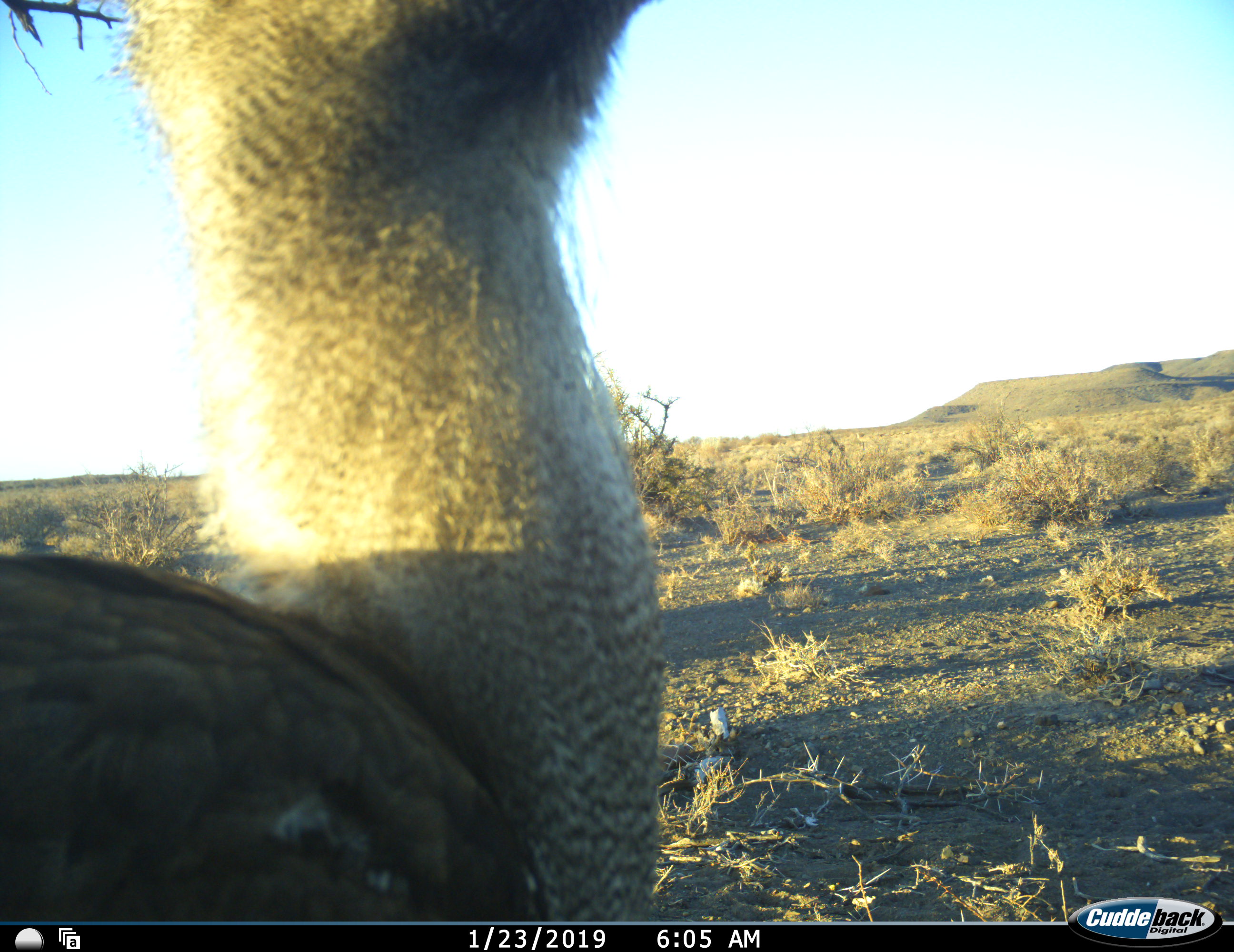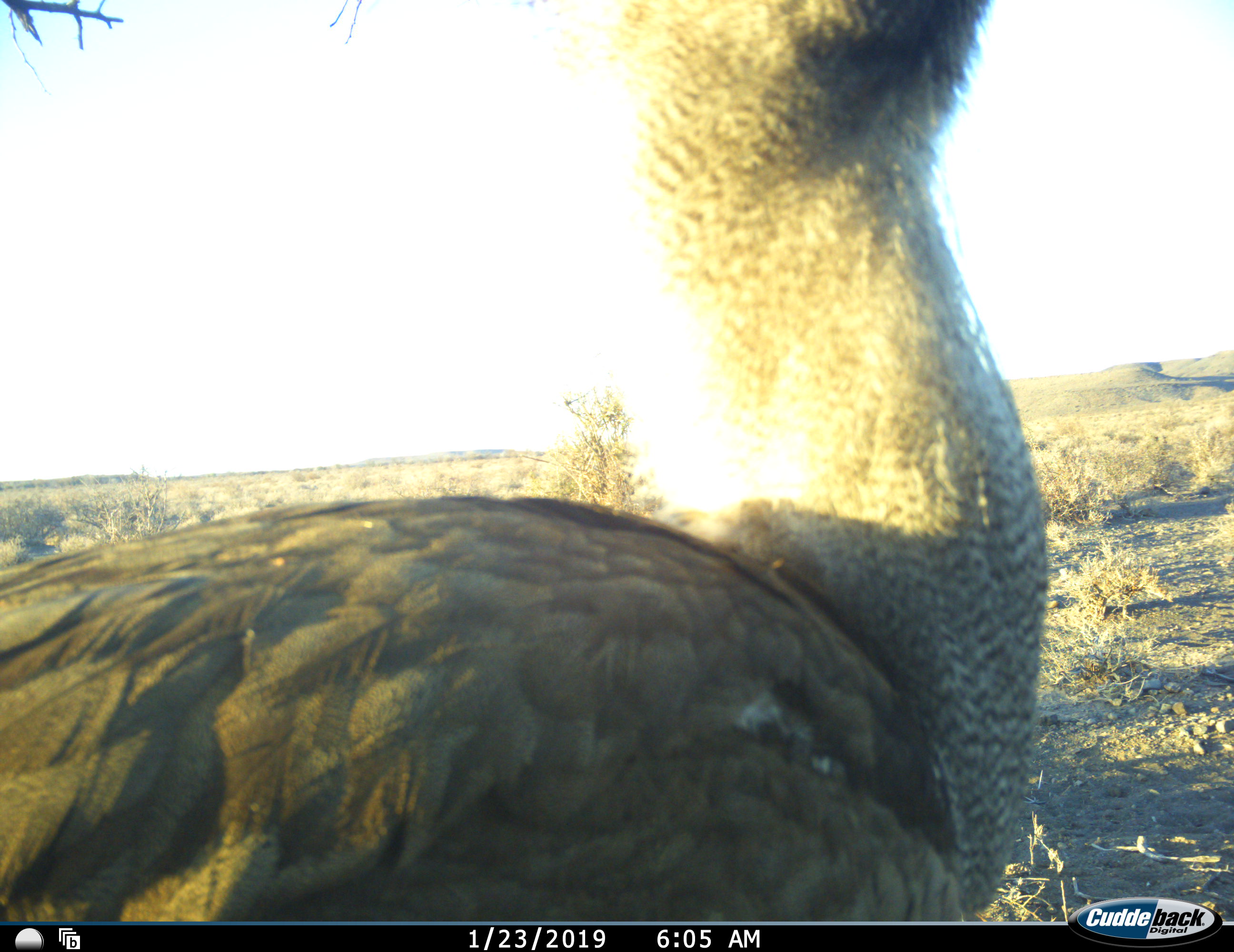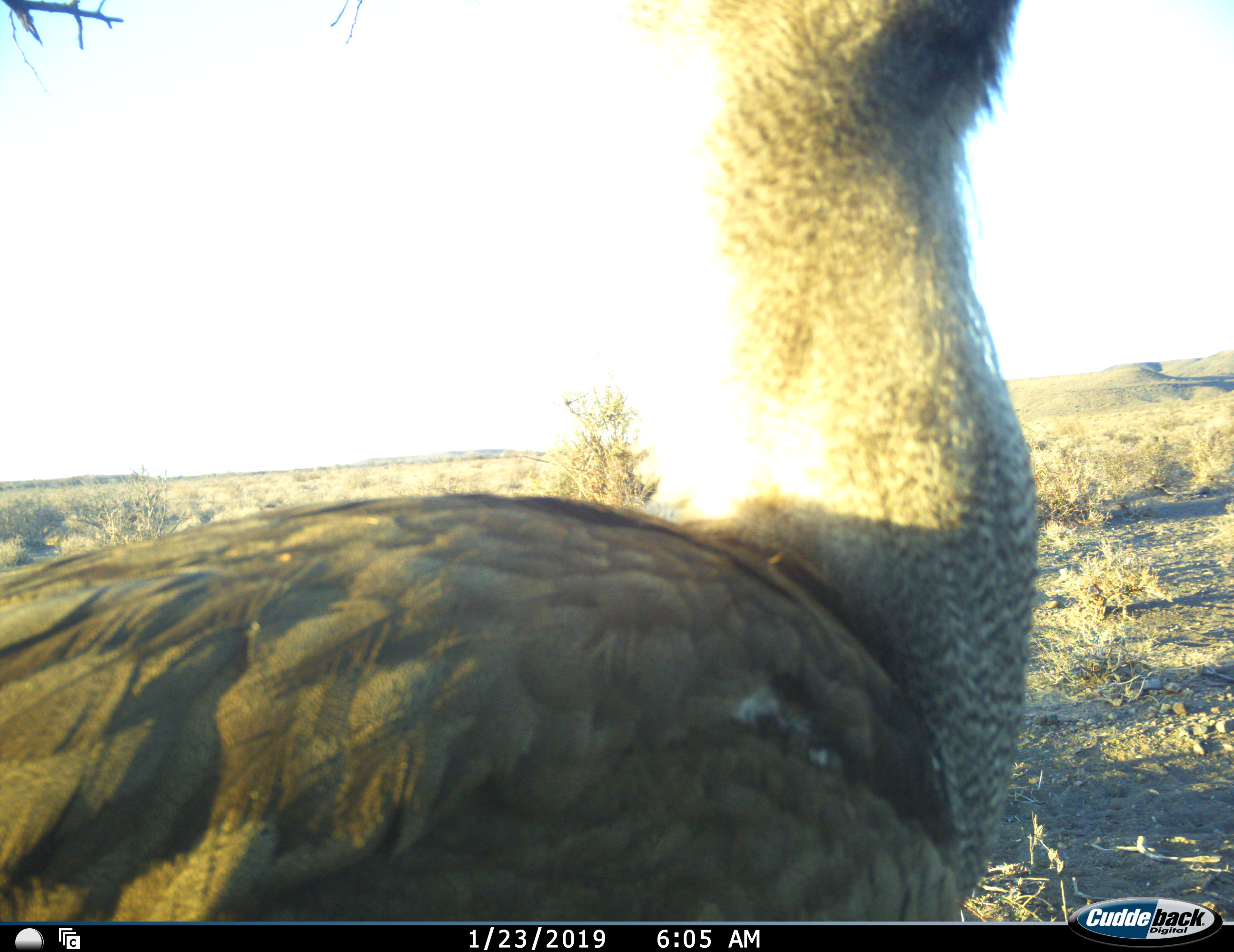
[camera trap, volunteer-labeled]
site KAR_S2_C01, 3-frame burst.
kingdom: Animalia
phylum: Chordata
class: Aves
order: Otidiformes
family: Otididae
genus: Ardeotis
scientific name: Ardeotis kori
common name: kori bustard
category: bustardkori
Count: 1.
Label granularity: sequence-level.